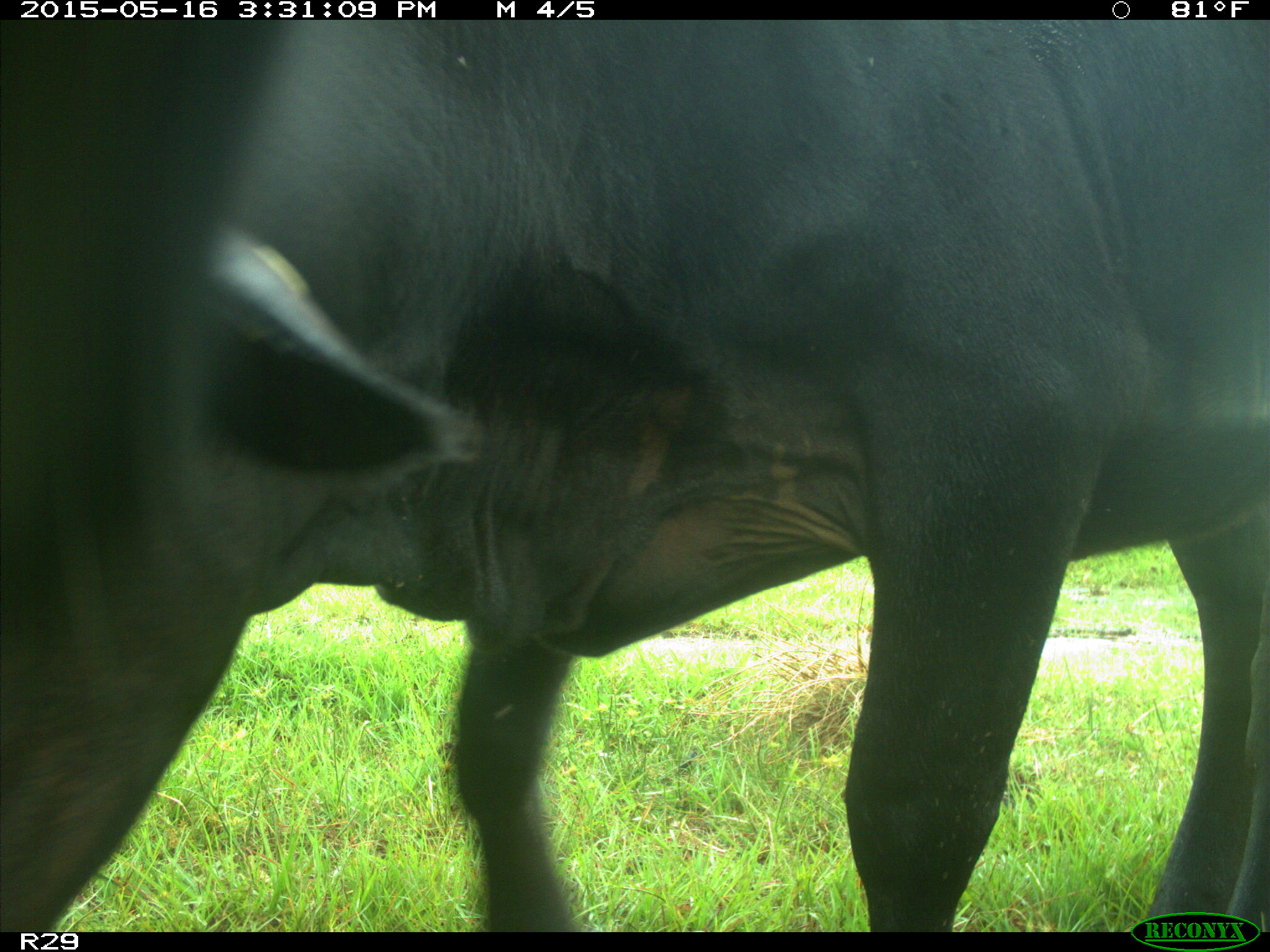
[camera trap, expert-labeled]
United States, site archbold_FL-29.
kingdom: Animalia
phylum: Chordata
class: Mammalia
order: Artiodactyla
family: Bovidae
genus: Bos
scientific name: Bos taurus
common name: domestic cow